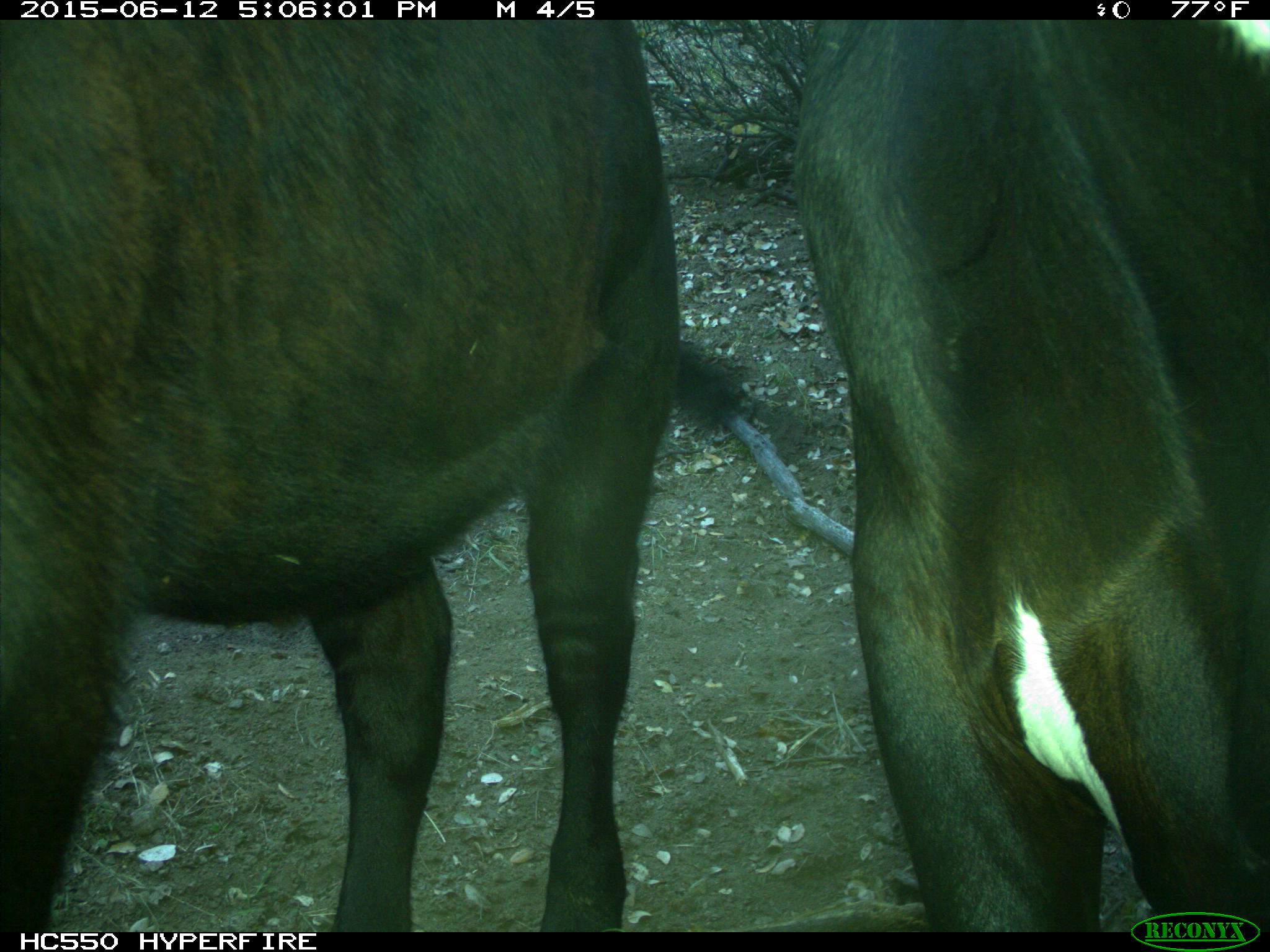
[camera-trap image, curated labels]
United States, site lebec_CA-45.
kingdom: Animalia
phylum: Chordata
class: Mammalia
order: Artiodactyla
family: Bovidae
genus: Bos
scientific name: Bos taurus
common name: domestic cow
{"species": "Bos taurus (domestic cow)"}